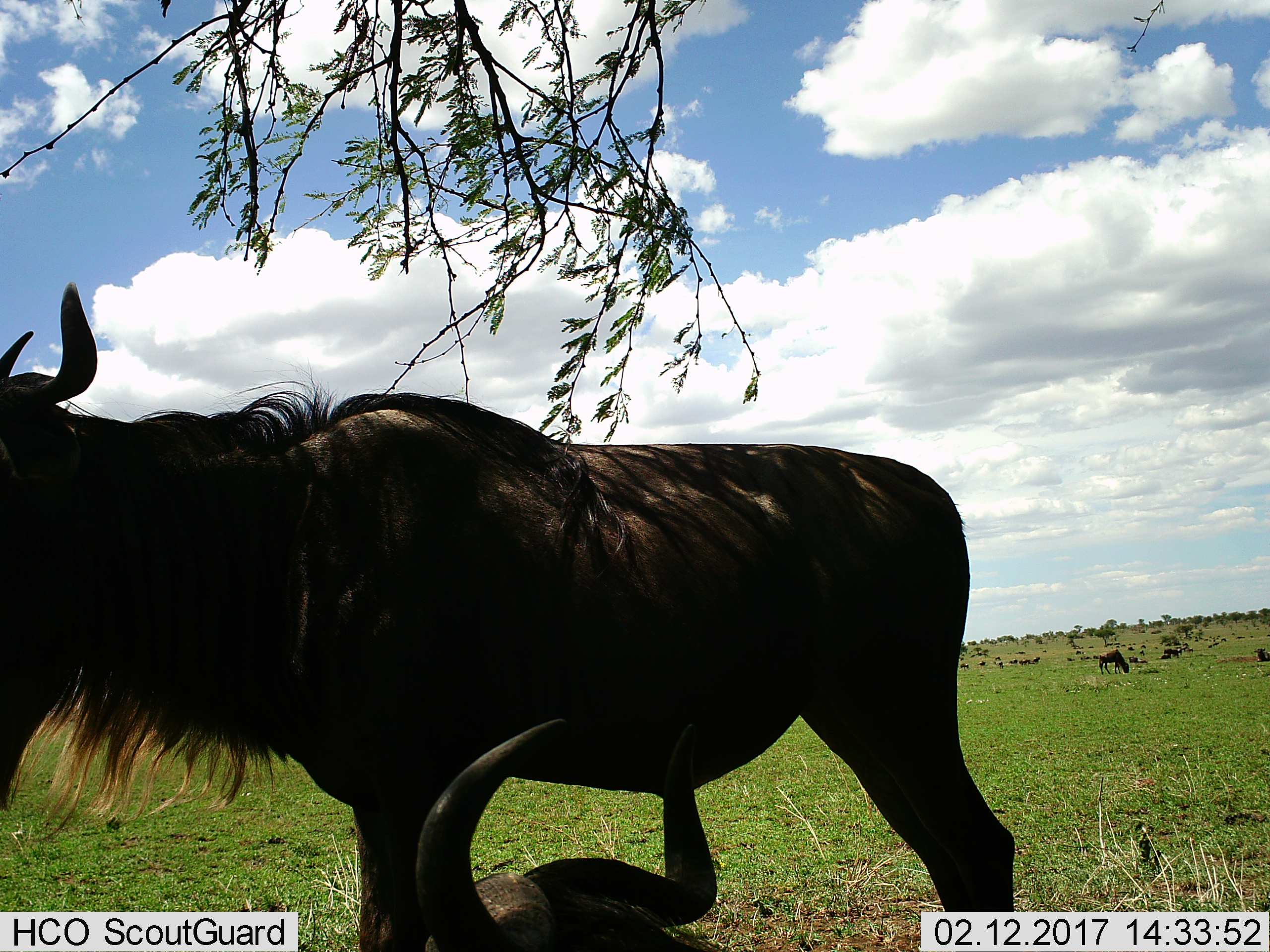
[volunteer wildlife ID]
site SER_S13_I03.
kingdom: Animalia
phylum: Chordata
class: Mammalia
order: Artiodactyla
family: Bovidae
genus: Connochaetes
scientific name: Connochaetes taurinus taurinus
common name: blue wildebeest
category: wildebeestblue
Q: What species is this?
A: Wildebeestblue (blue wildebeest) (Connochaetes taurinus taurinus).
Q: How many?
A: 5.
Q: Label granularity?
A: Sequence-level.